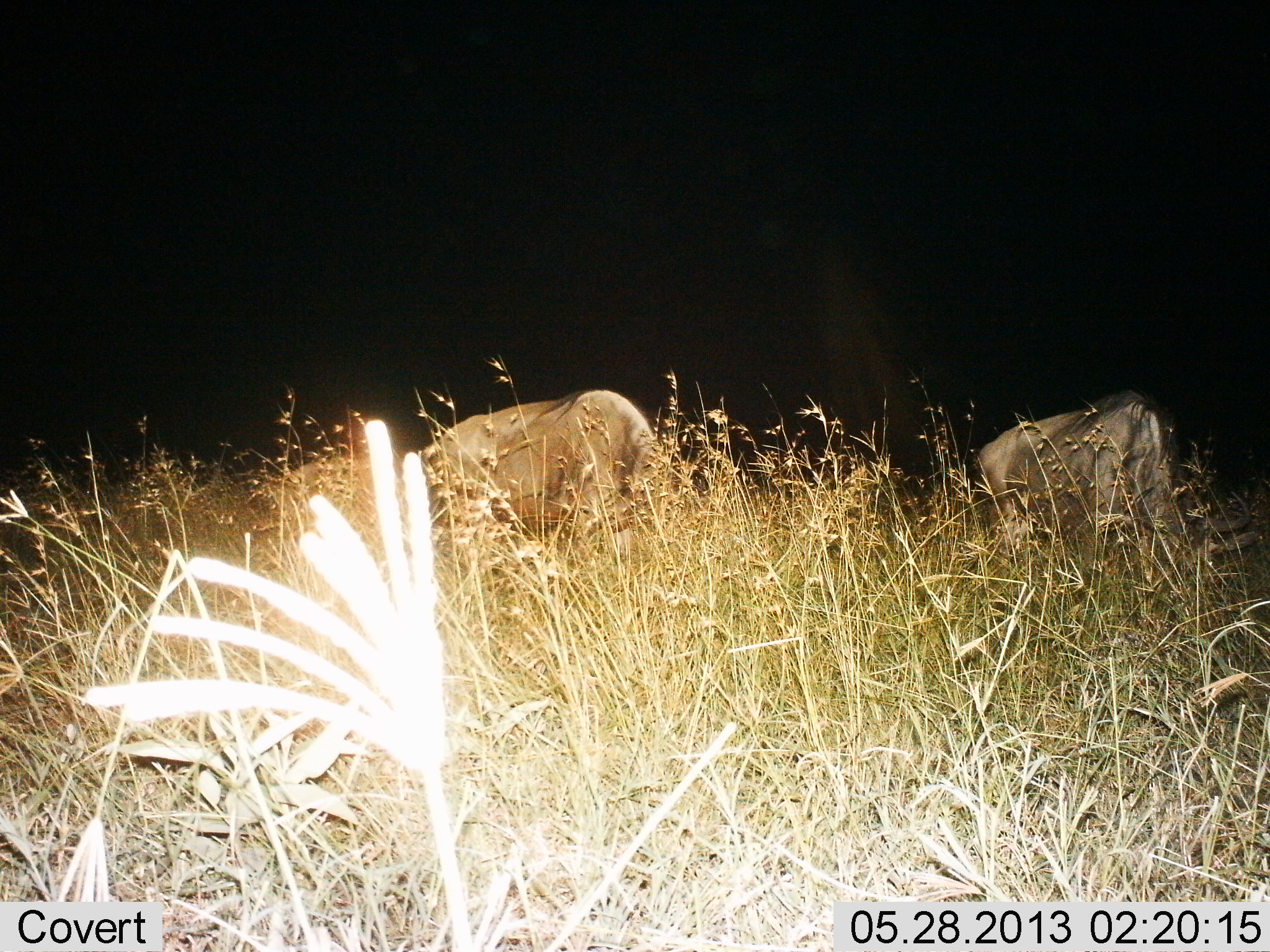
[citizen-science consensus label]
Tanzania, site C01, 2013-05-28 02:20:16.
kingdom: Animalia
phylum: Chordata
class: Mammalia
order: Artiodactyla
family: Bovidae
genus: Connochaetes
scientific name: Connochaetes taurinus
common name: blue wildebeest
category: wildebeest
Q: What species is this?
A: Wildebeest (blue wildebeest) (Connochaetes taurinus).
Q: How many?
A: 2.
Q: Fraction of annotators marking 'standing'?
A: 30%.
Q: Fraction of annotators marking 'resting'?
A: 10%.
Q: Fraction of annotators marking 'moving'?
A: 0%.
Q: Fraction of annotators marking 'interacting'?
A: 0%.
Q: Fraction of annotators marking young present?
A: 0%.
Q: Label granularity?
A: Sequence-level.